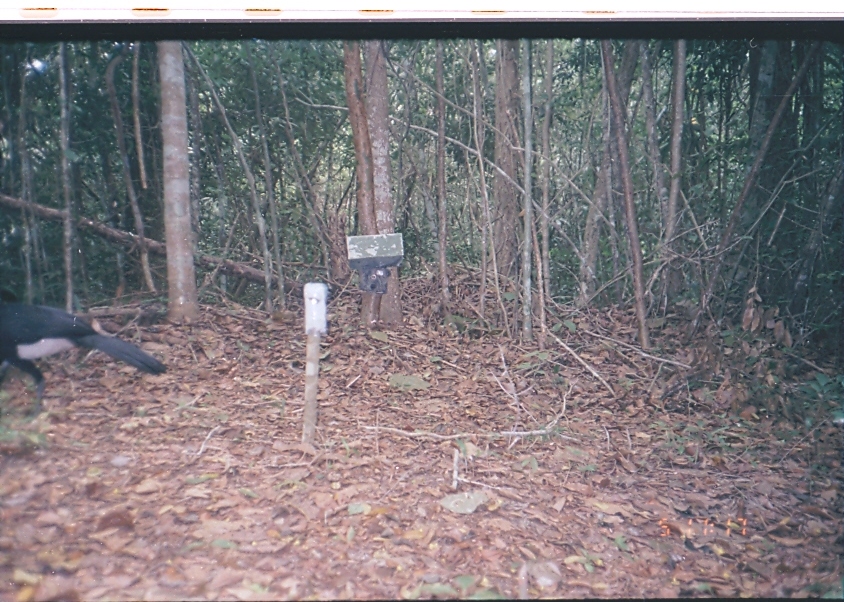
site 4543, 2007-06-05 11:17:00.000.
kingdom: Animalia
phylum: Chordata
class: Aves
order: Galliformes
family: Cracidae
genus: Crax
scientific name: Crax rubra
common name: great curassow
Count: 1.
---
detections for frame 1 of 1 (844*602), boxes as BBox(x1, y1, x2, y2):
crax rubra: BBox(0, 300, 167, 416)